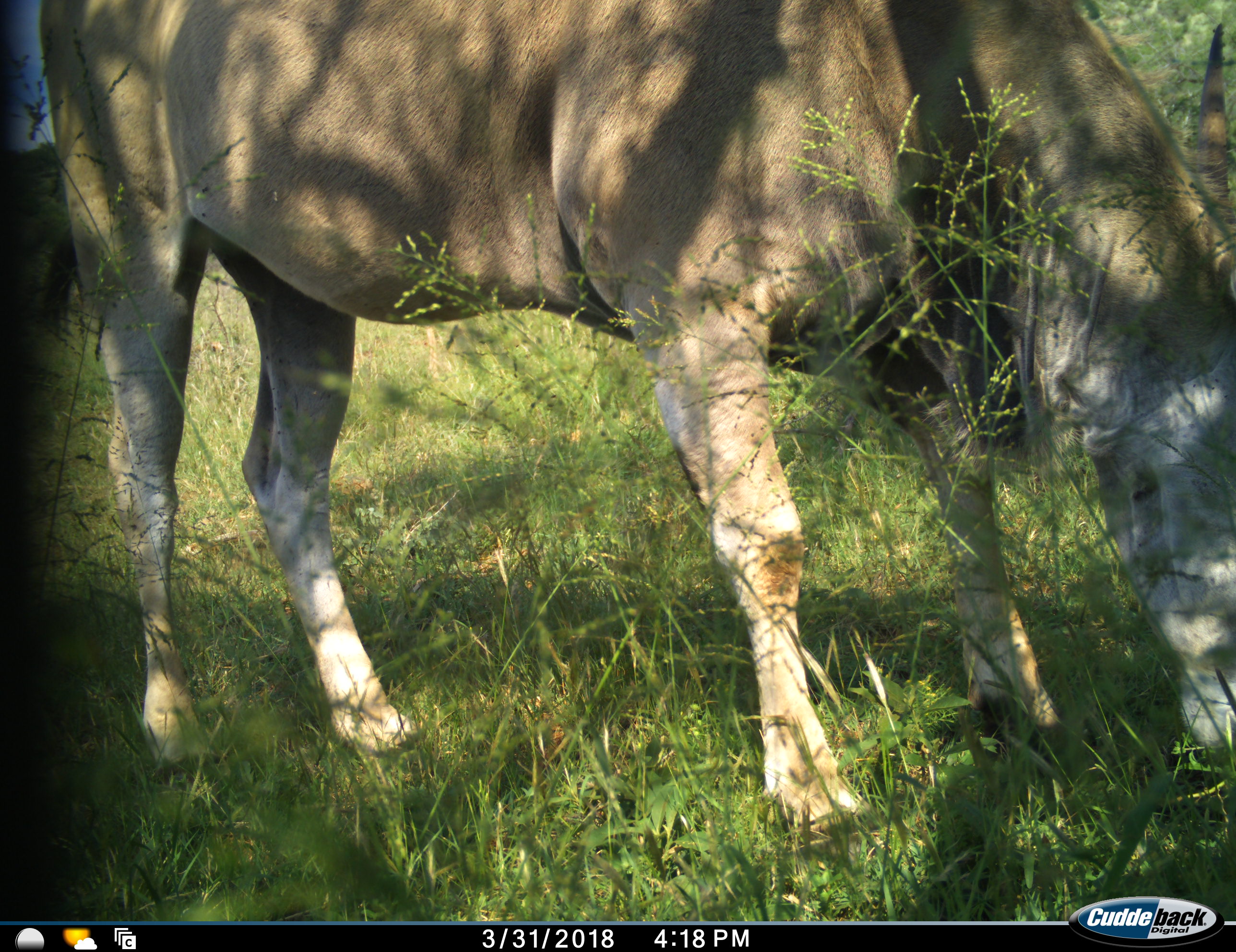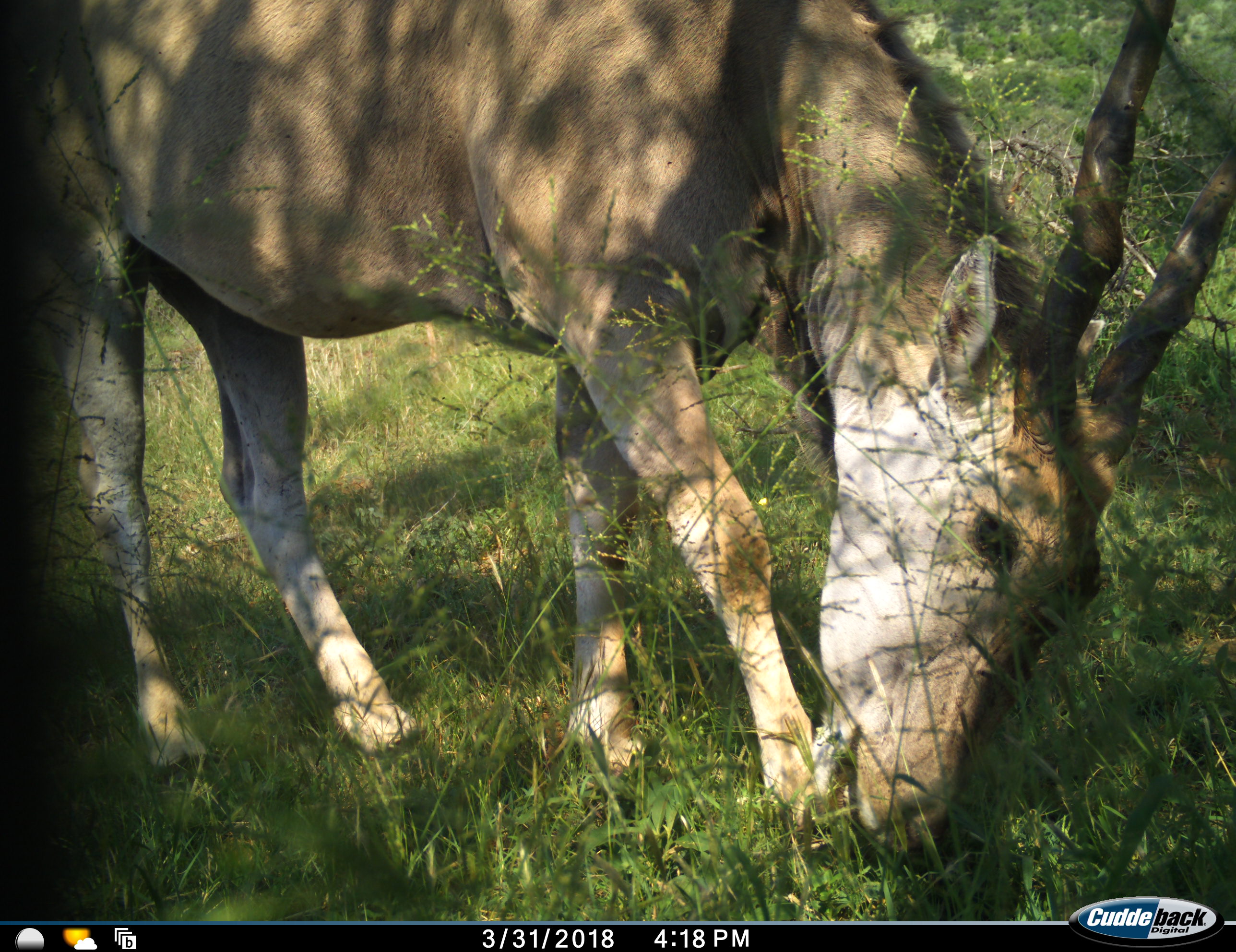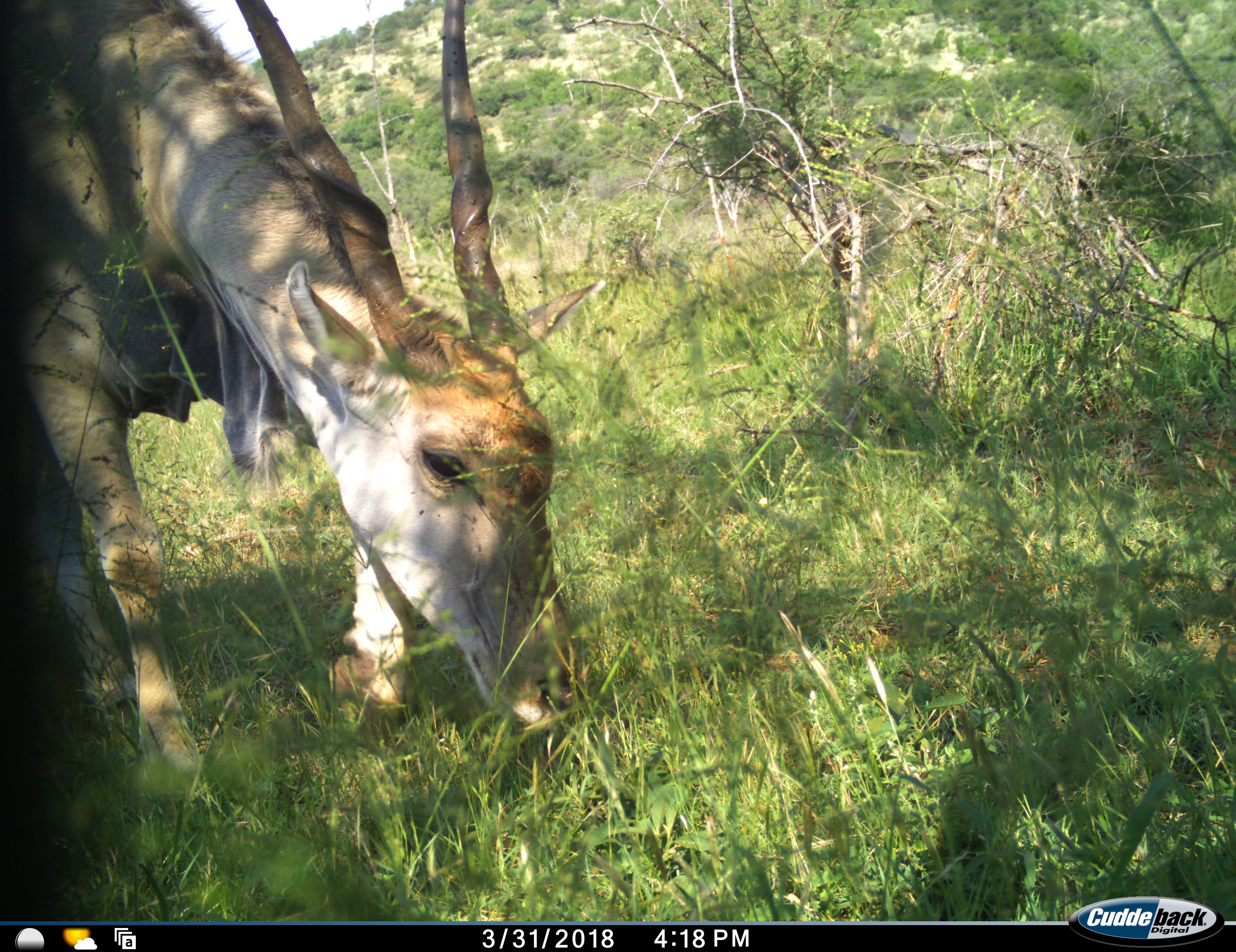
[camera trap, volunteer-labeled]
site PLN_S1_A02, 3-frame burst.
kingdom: Animalia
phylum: Chordata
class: Mammalia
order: Artiodactyla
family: Bovidae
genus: Tragelaphus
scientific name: Tragelaphus oryx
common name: eland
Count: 1.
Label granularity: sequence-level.